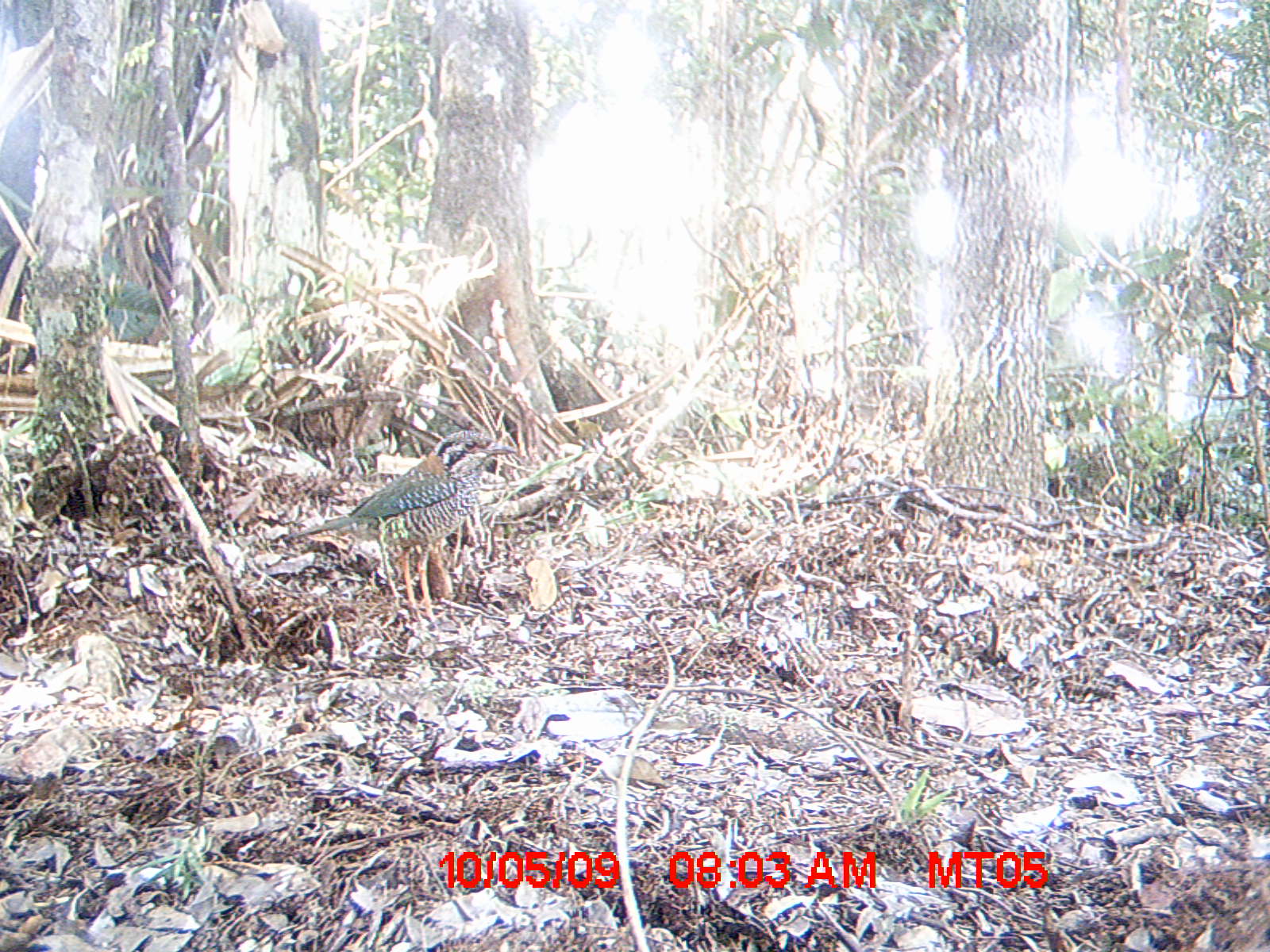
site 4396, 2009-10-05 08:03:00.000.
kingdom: Animalia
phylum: Chordata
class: Aves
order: Coraciiformes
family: Brachypteraciidae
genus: Brachypteracias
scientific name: Brachypteracias squamiger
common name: scaly ground-roller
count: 1